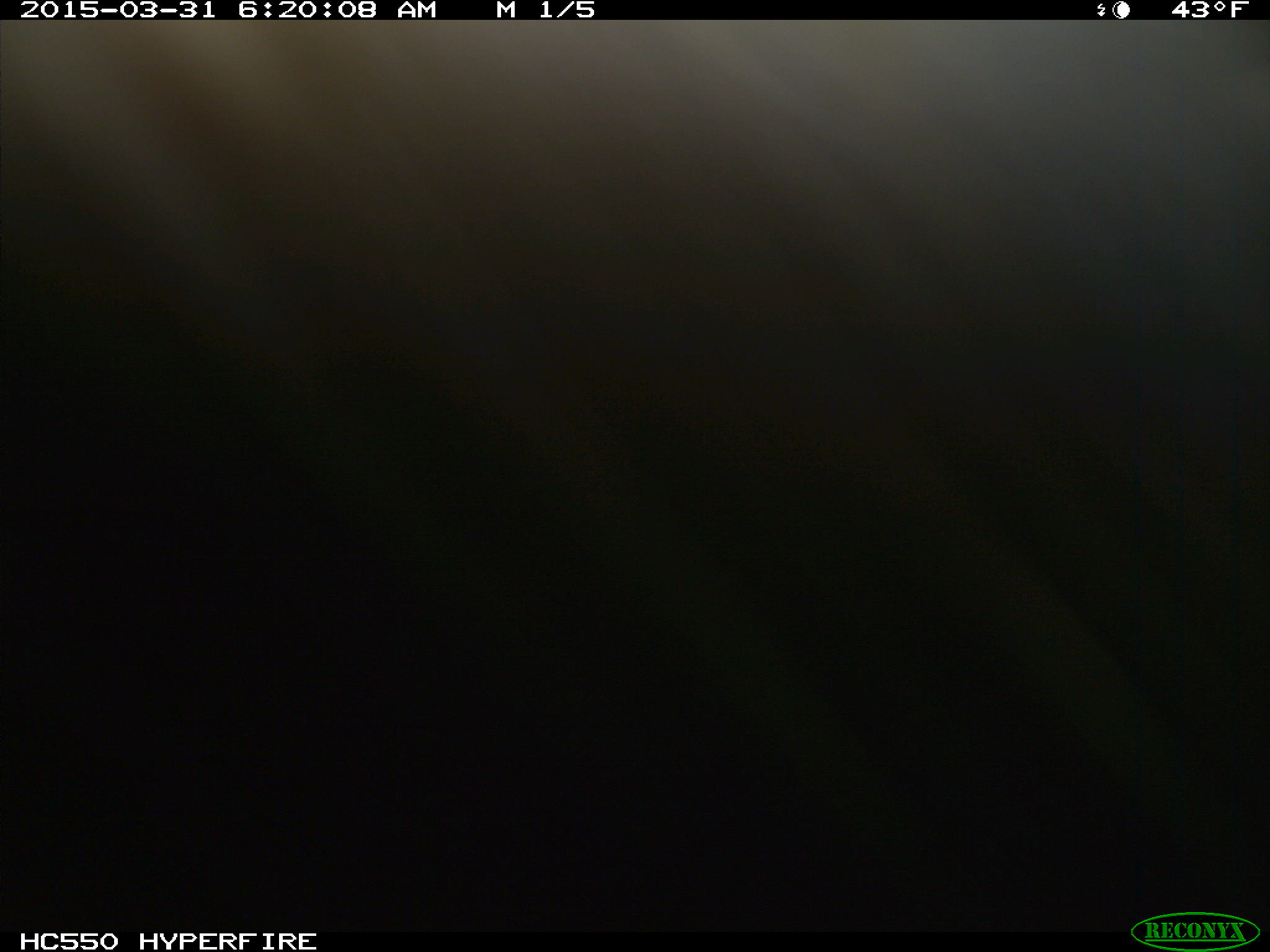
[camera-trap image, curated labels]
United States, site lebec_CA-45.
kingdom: Animalia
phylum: Chordata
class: Mammalia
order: Artiodactyla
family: Bovidae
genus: Bos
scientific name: Bos taurus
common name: domestic cow